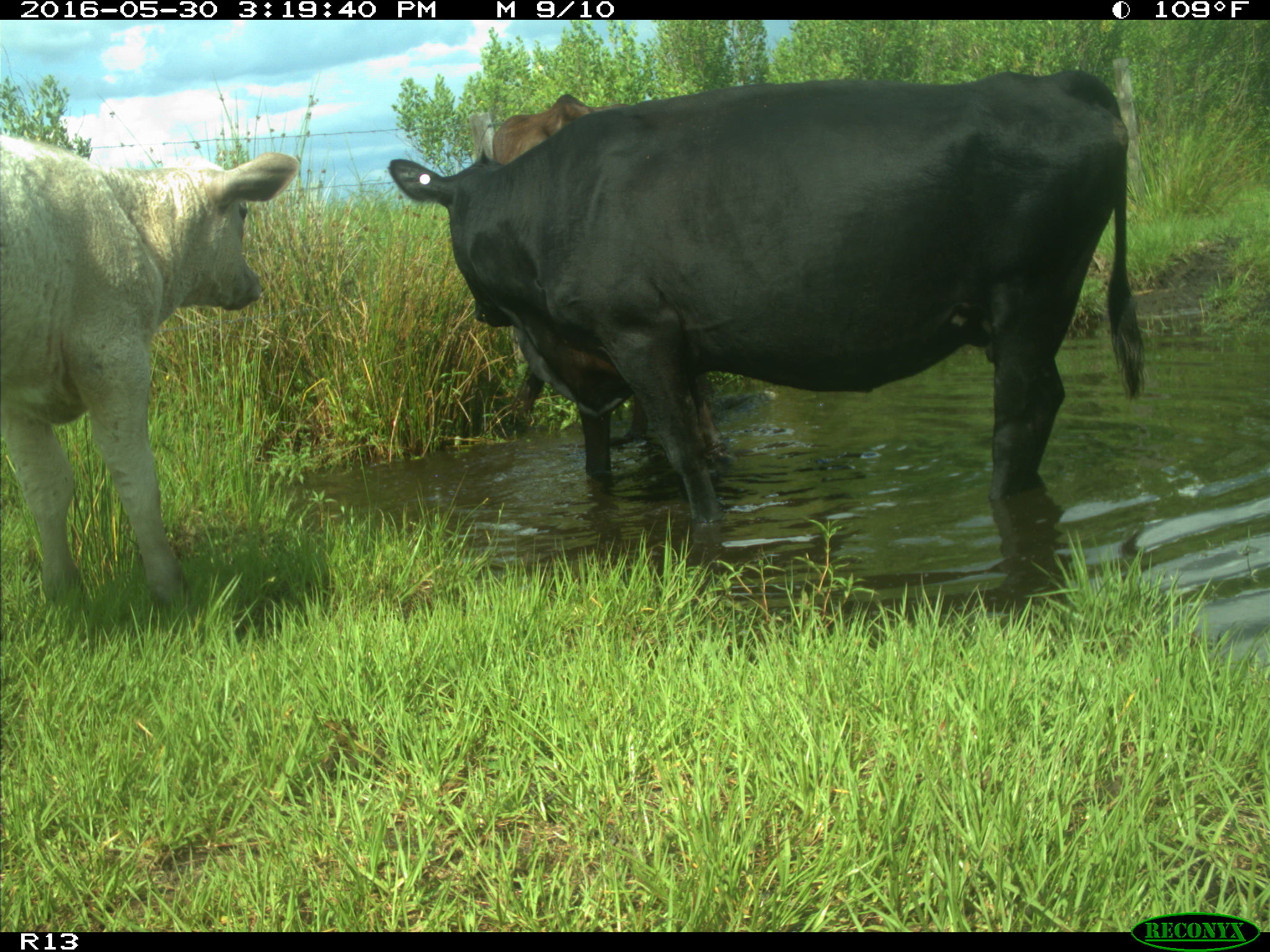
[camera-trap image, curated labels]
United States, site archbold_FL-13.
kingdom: Animalia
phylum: Chordata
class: Mammalia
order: Artiodactyla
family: Bovidae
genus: Bos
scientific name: Bos taurus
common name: domestic cow